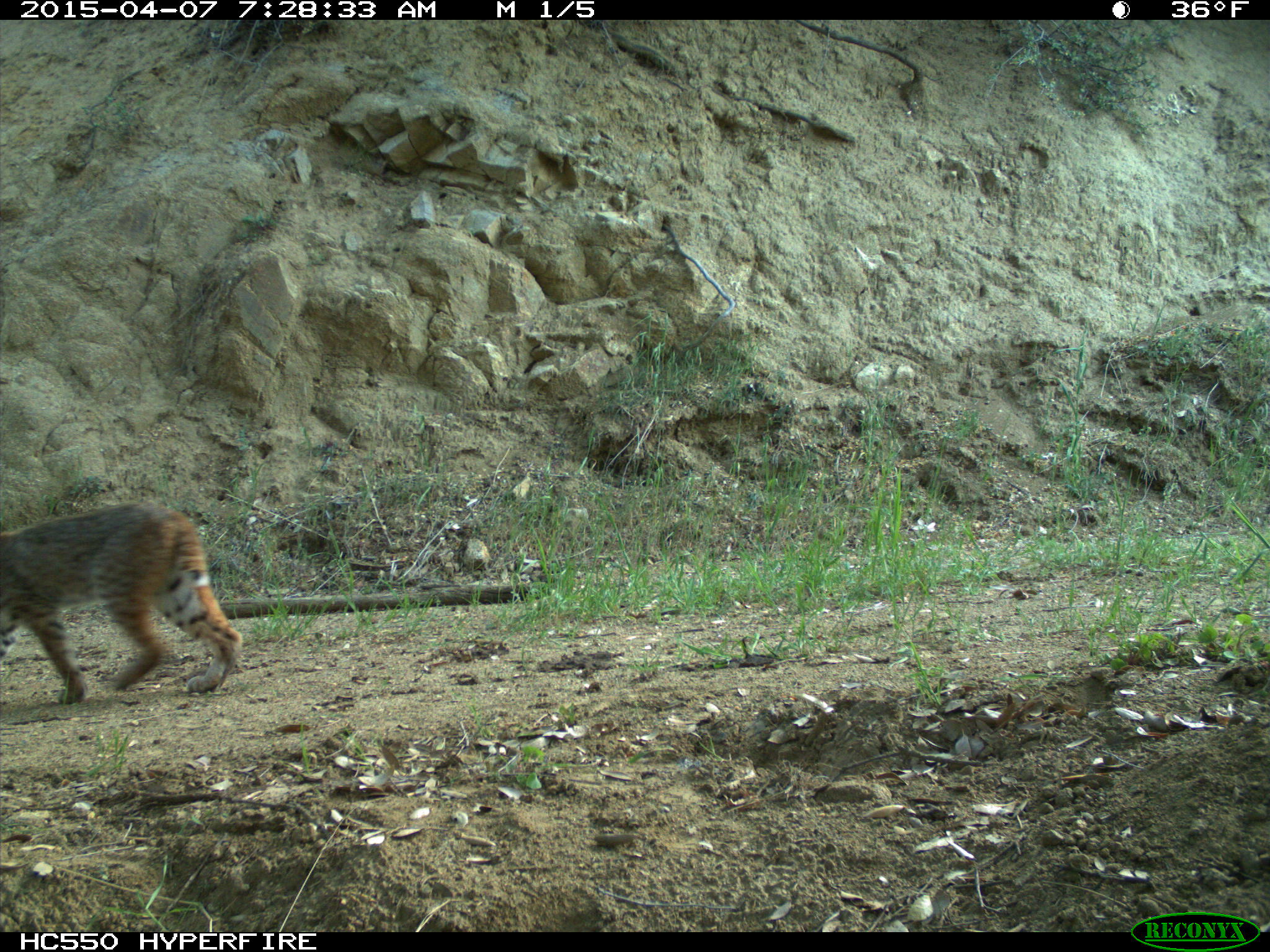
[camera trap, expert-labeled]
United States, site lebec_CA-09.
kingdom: Animalia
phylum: Chordata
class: Mammalia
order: Carnivora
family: Felidae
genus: Lynx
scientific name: Lynx rufus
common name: bobcat